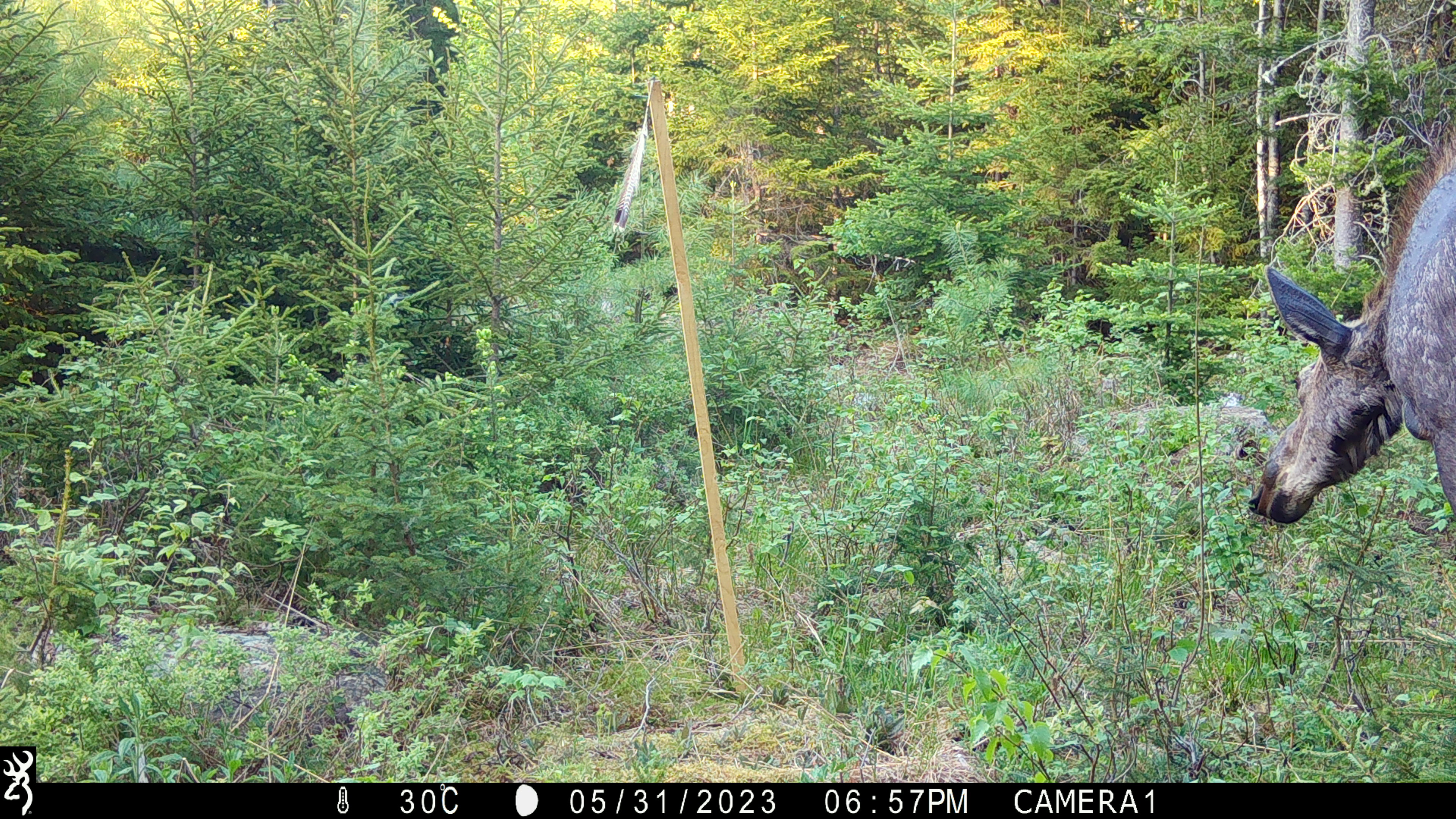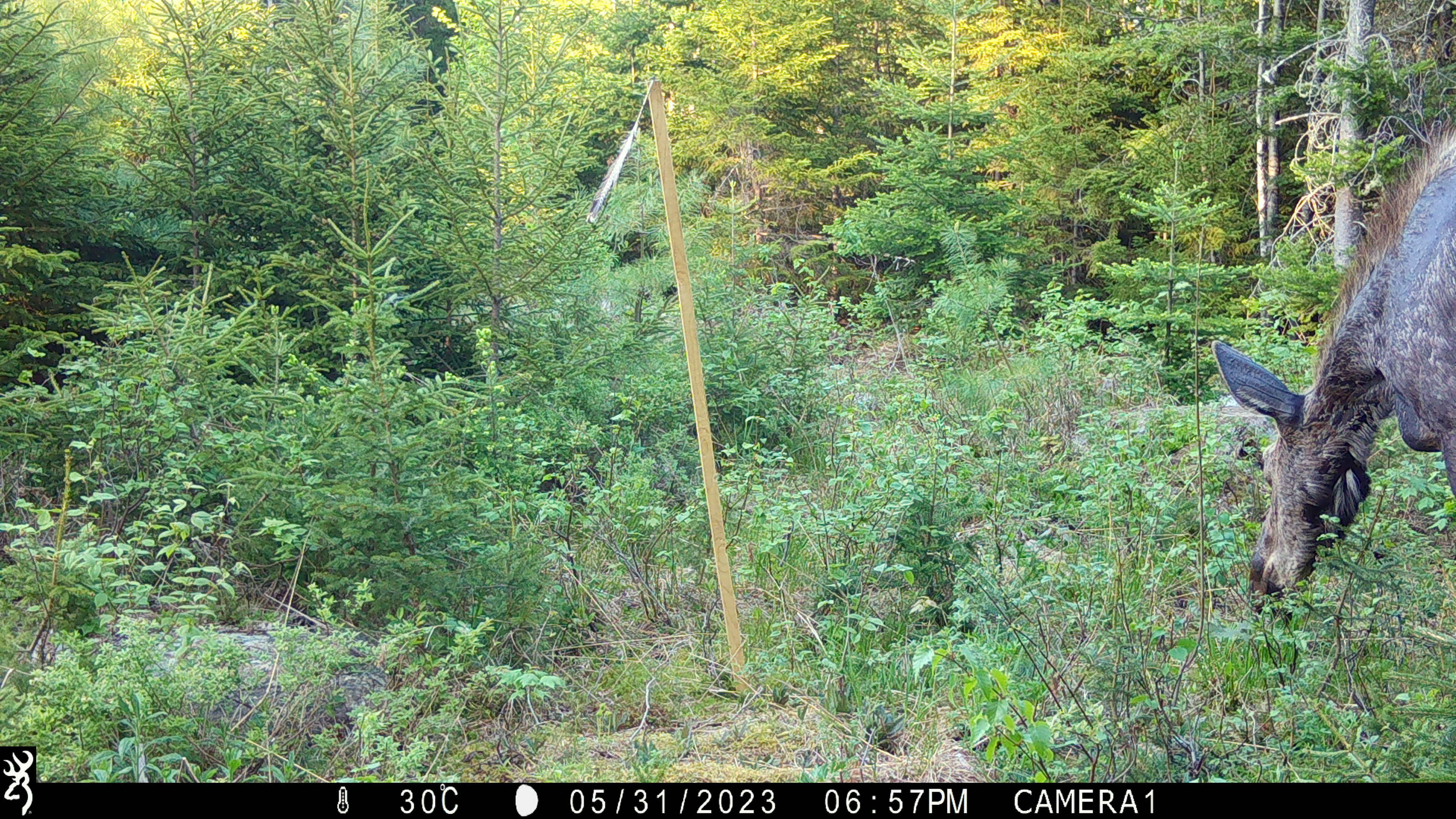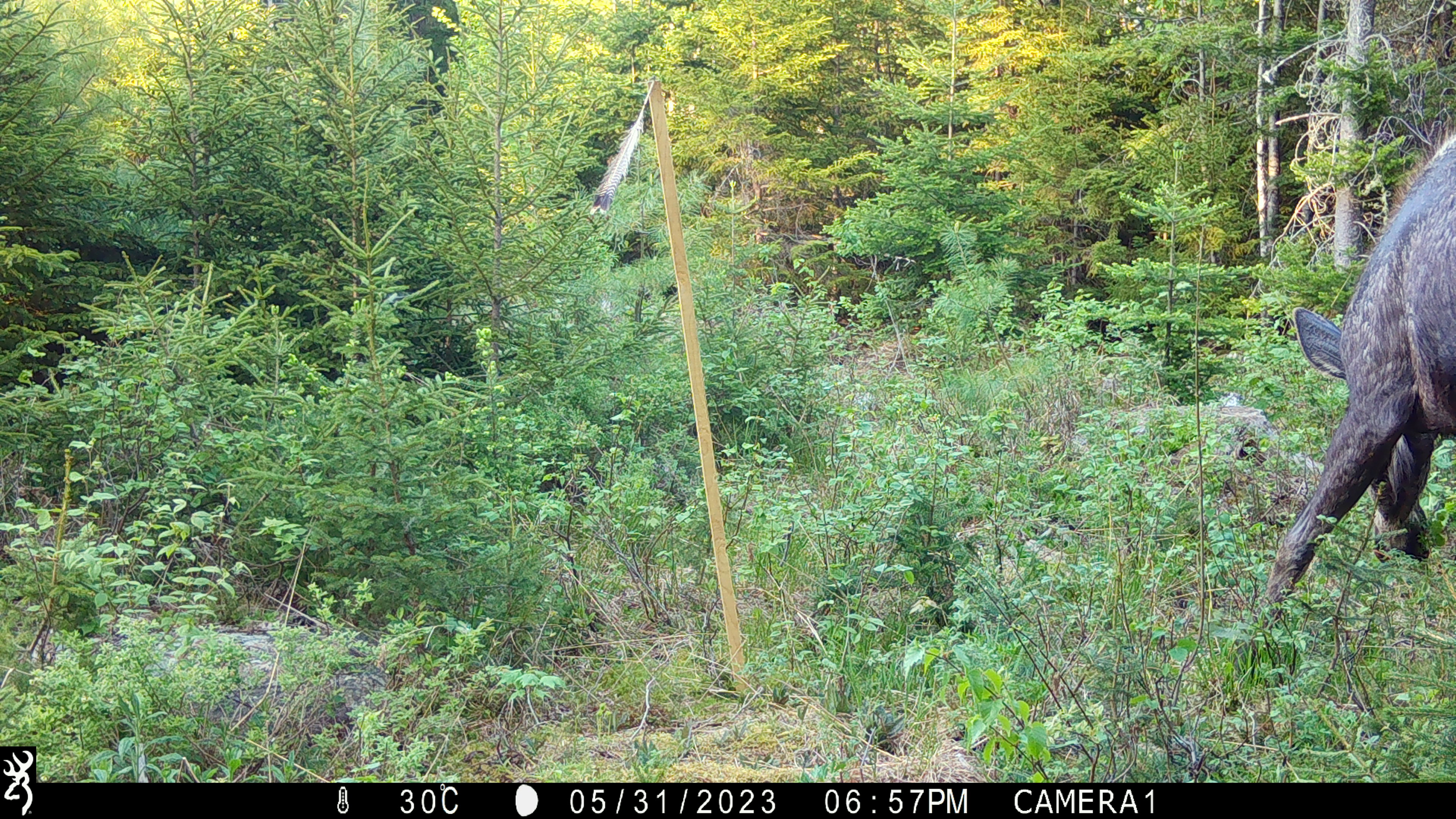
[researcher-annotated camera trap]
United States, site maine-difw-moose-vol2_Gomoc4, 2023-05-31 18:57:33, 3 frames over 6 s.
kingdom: Animalia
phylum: Chordata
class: Mammalia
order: Artiodactyla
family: Cervidae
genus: Alces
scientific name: Alces alces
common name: moose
Moose (Alces alces).